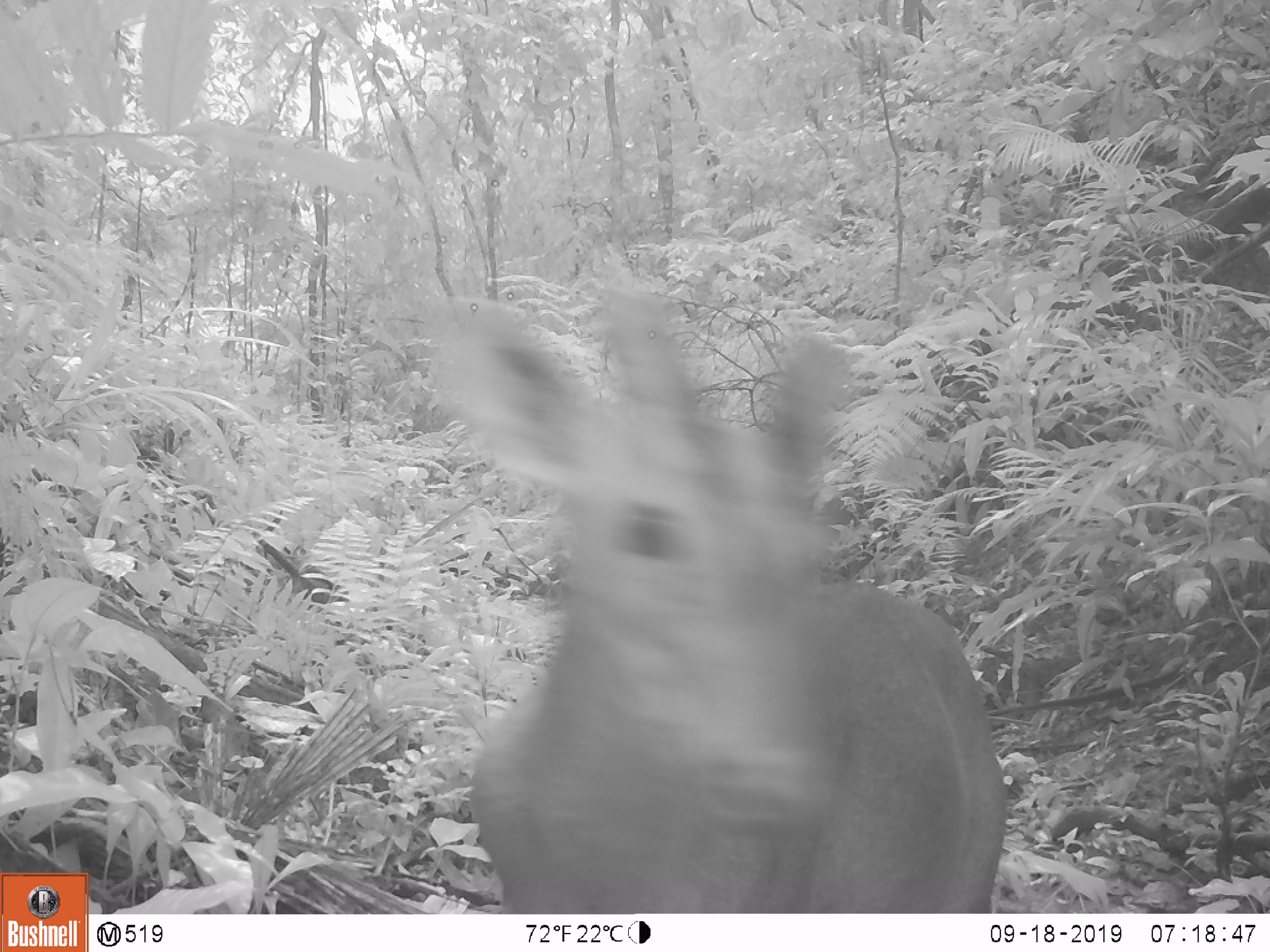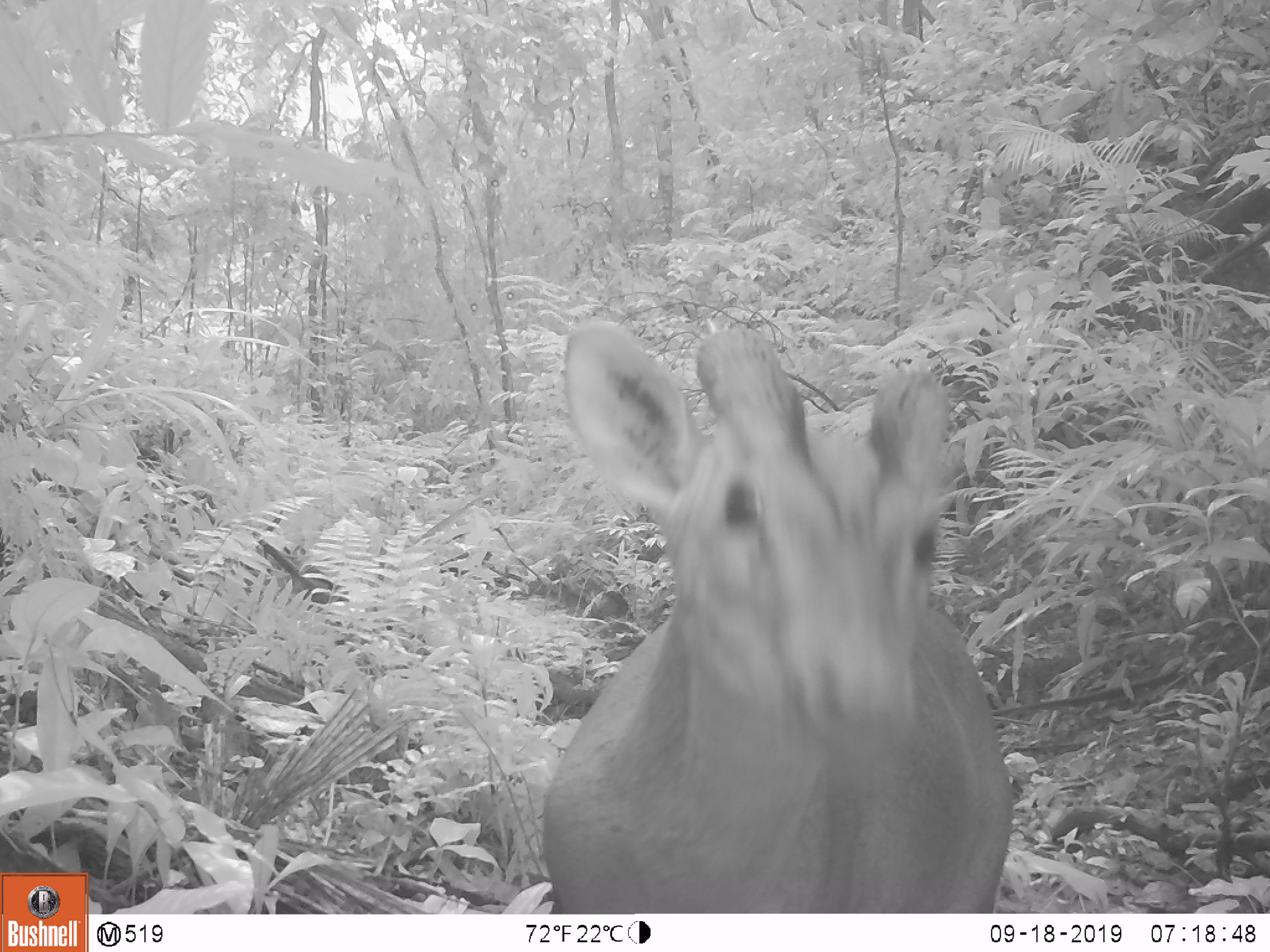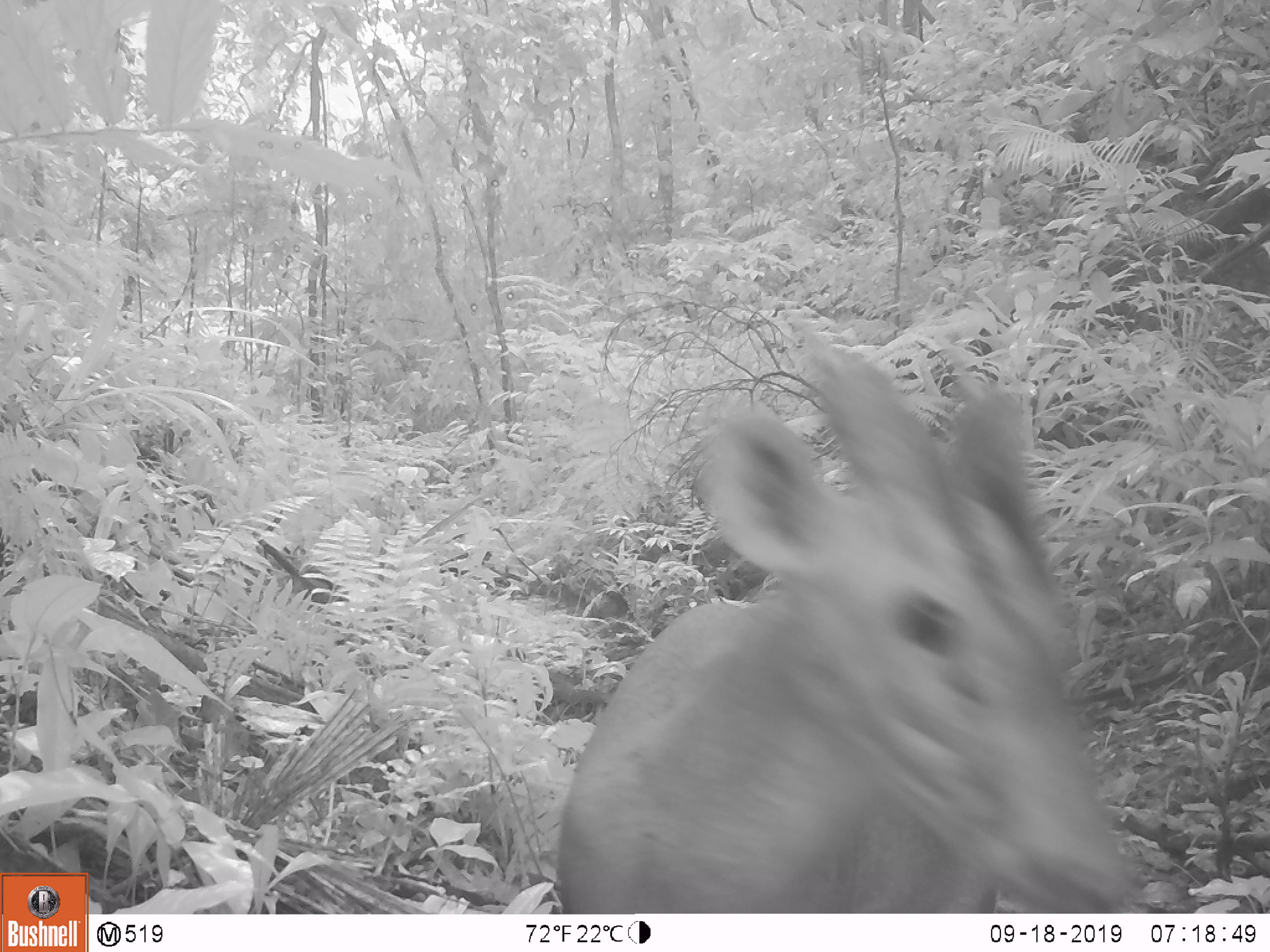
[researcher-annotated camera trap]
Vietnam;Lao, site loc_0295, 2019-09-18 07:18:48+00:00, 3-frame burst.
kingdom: Animalia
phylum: Chordata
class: Mammalia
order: Artiodactyla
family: Cervidae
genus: Muntiacus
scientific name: Muntiacus vuquangensis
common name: large-antlered muntjac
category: large antlered muntjac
Large antlered muntjac (large-antlered muntjac) (Muntiacus vuquangensis). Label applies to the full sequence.